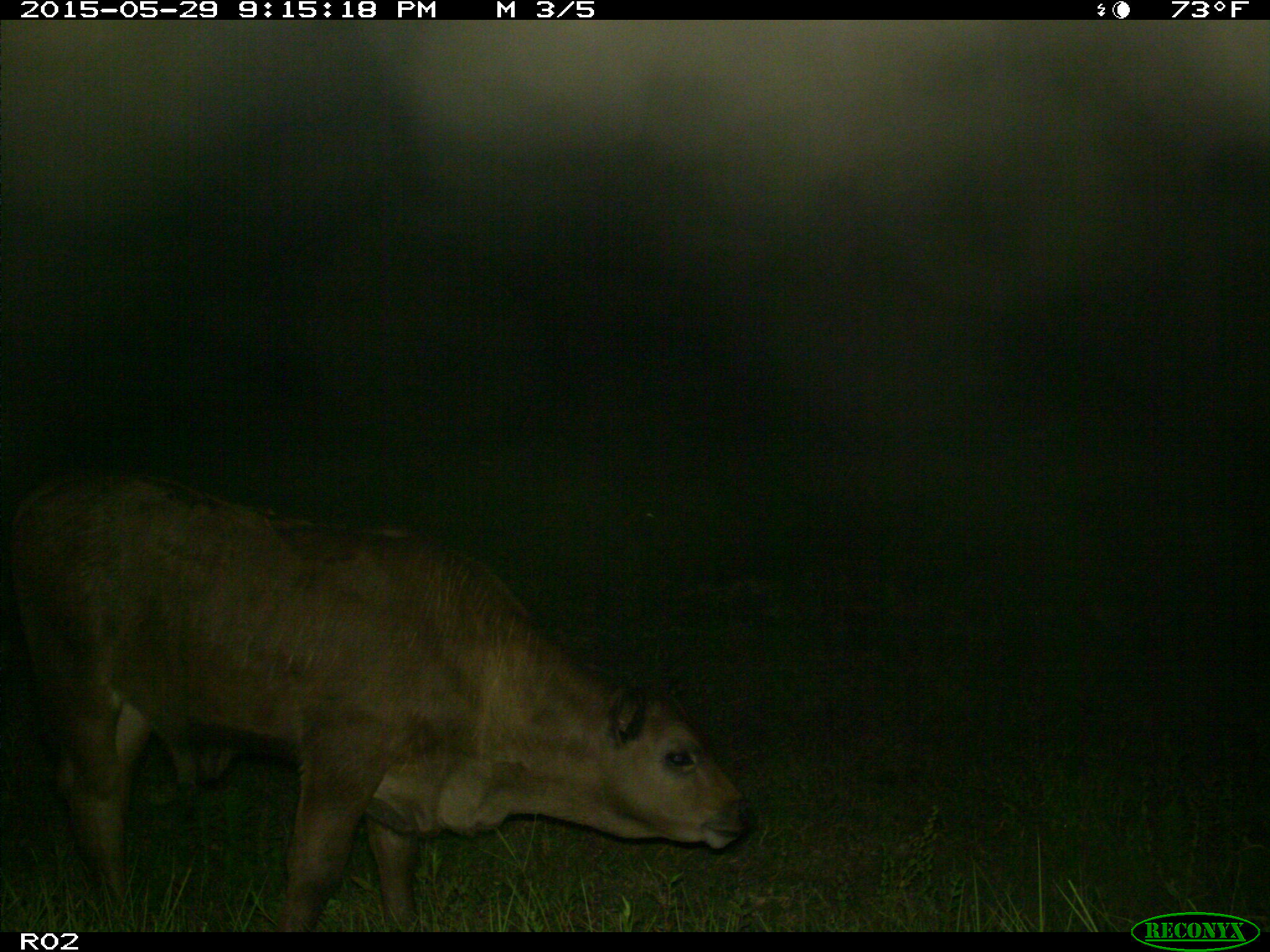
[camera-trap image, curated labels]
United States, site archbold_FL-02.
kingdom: Animalia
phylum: Chordata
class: Mammalia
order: Artiodactyla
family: Bovidae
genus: Bos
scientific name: Bos taurus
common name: domestic cow